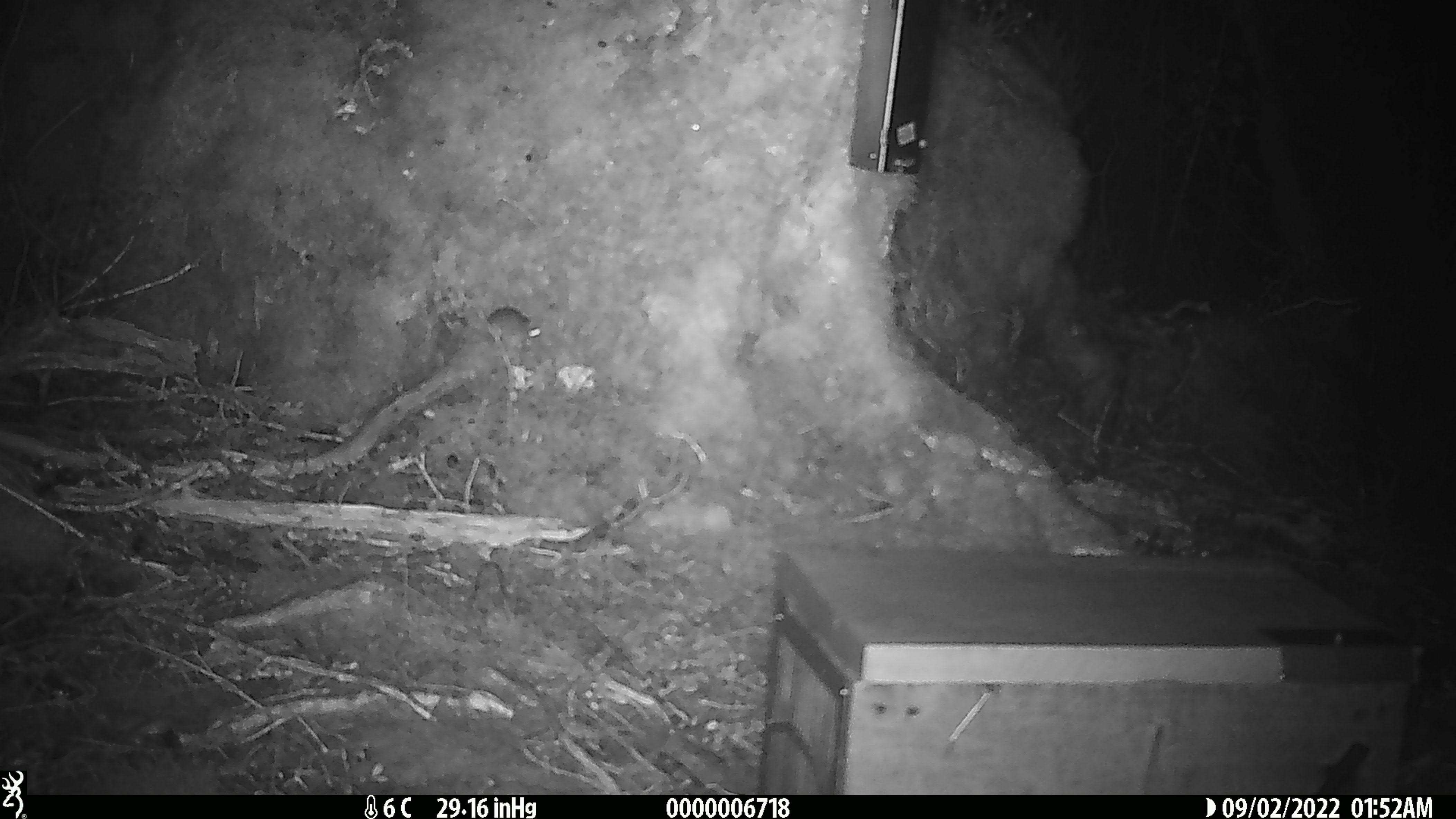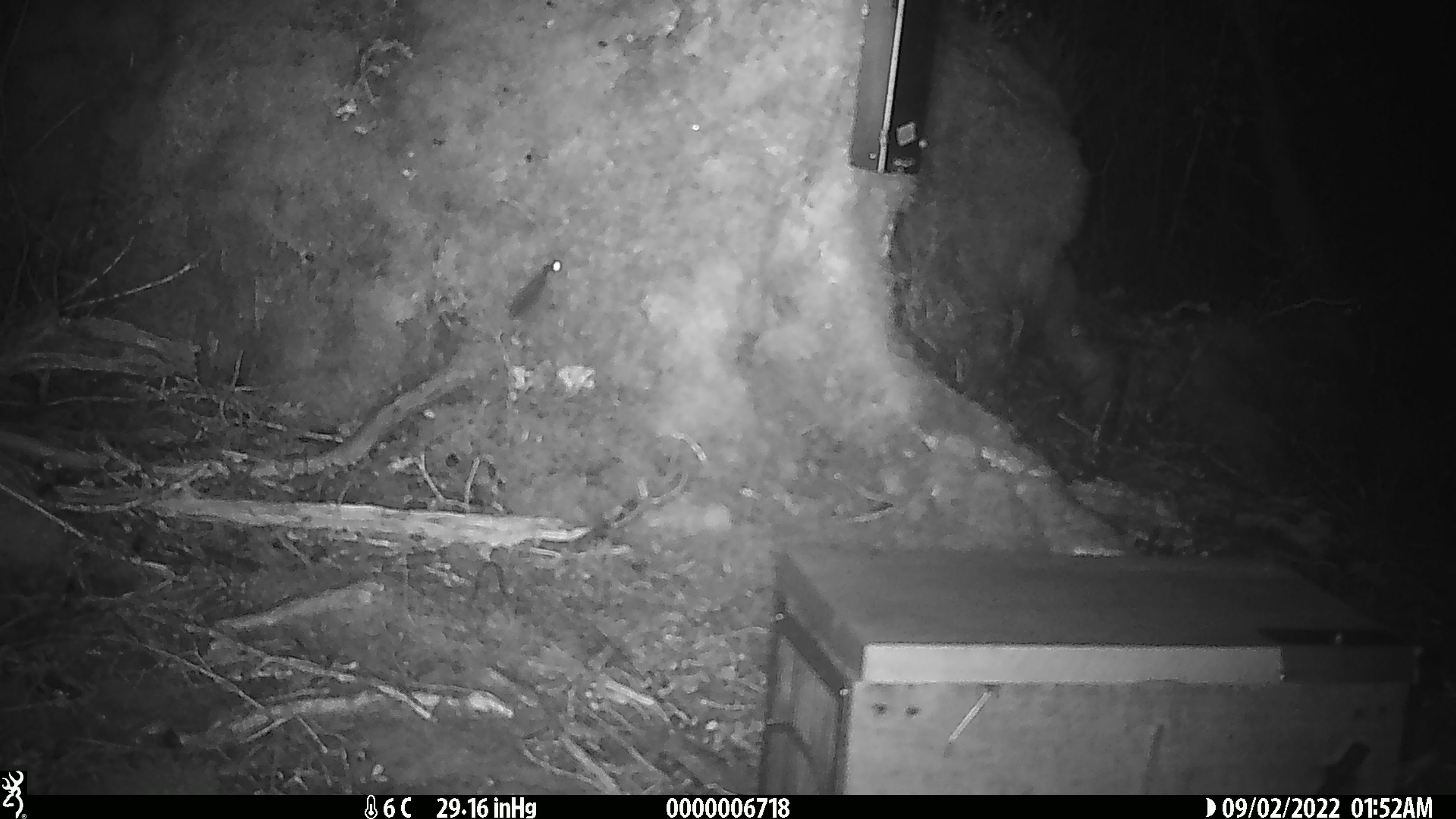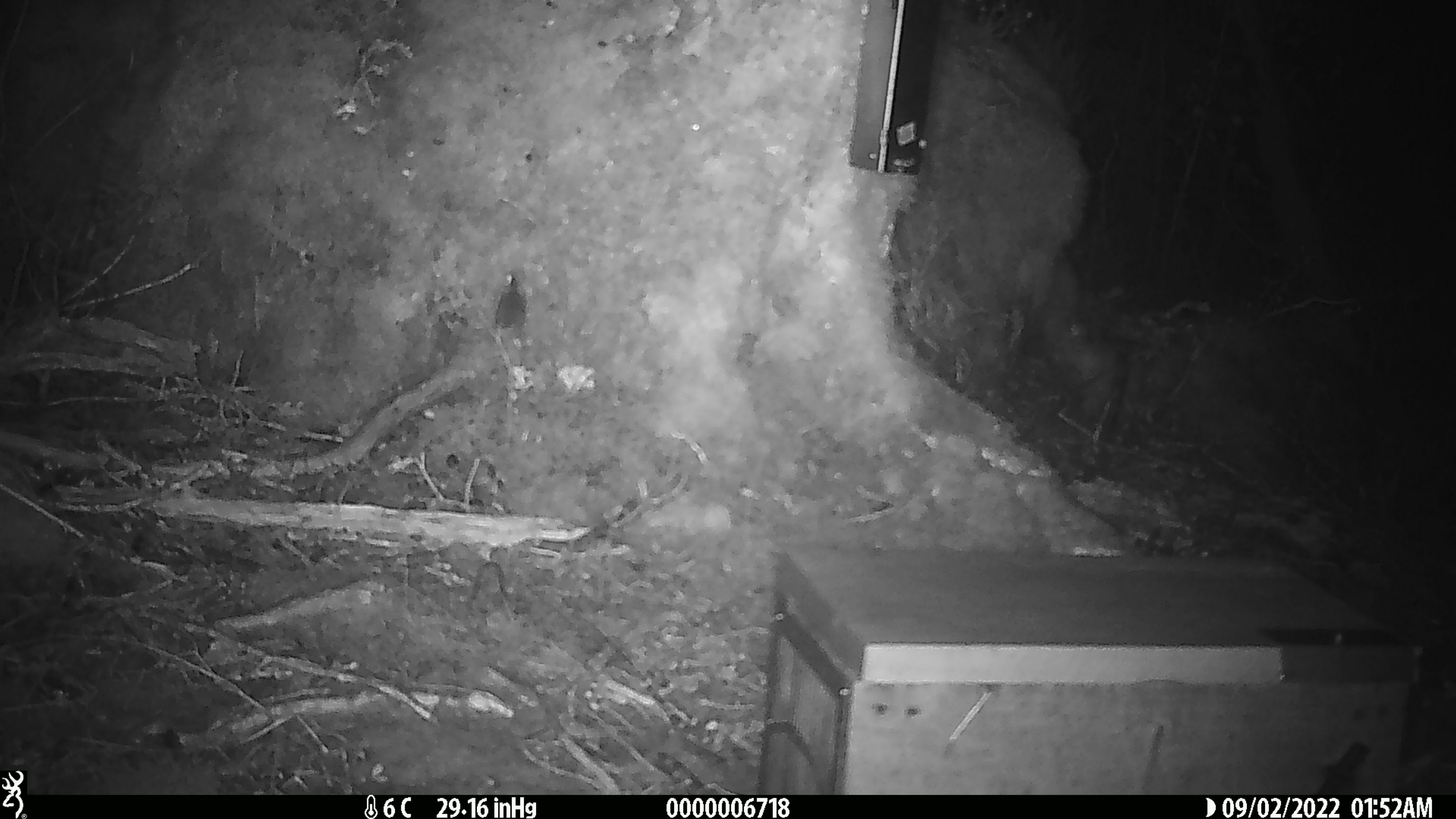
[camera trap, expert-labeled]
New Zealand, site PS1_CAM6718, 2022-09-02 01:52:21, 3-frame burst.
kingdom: Animalia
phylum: Chordata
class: Mammalia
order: Rodentia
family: Muridae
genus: Mus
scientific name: Mus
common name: mouse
Mouse (Mus).